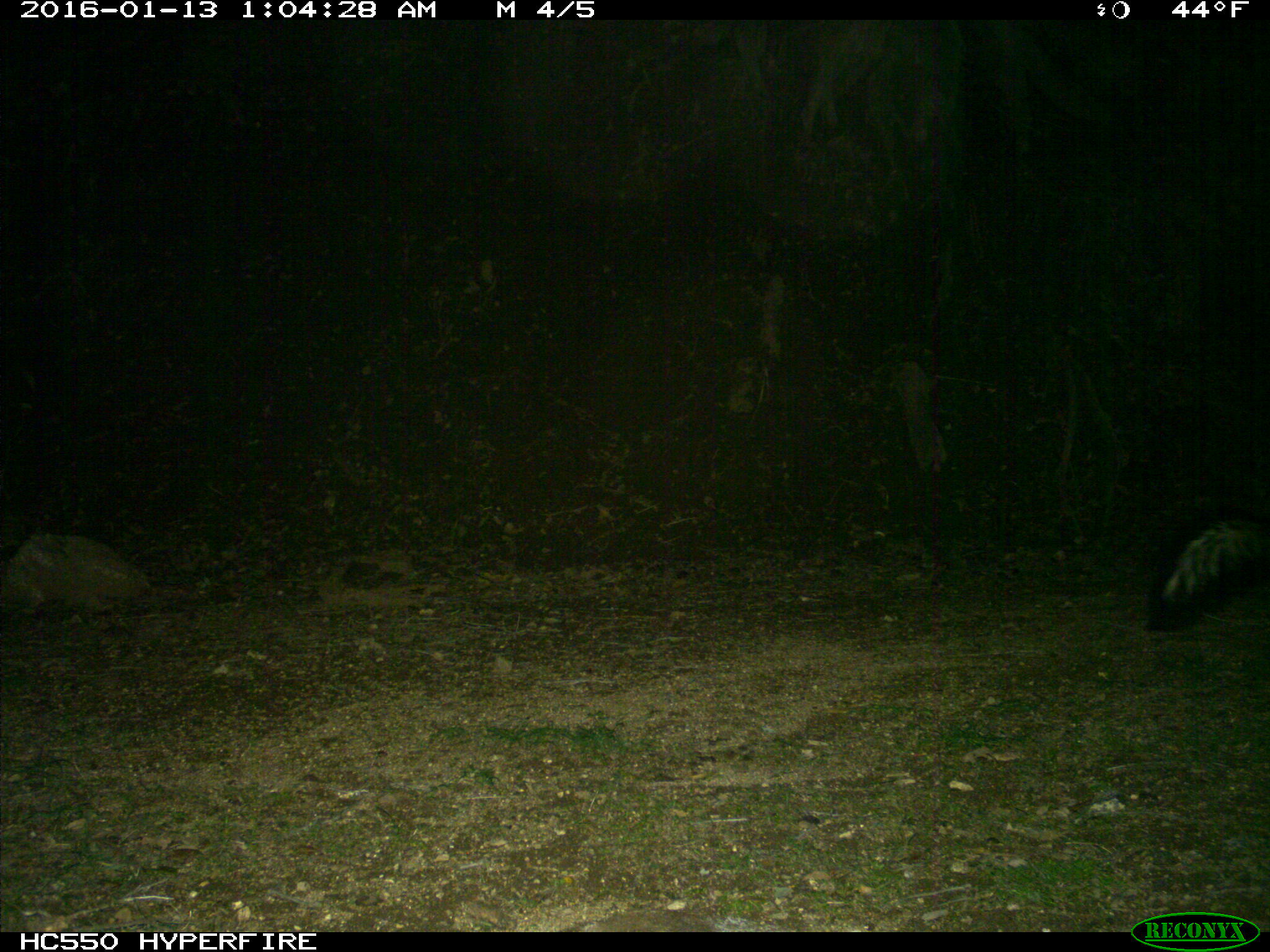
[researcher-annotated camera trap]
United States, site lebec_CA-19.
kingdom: Animalia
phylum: Chordata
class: Mammalia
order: Carnivora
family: Mephitidae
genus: Mephitis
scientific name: Mephitis mephitis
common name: striped skunk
Mephitis mephitis (striped skunk).